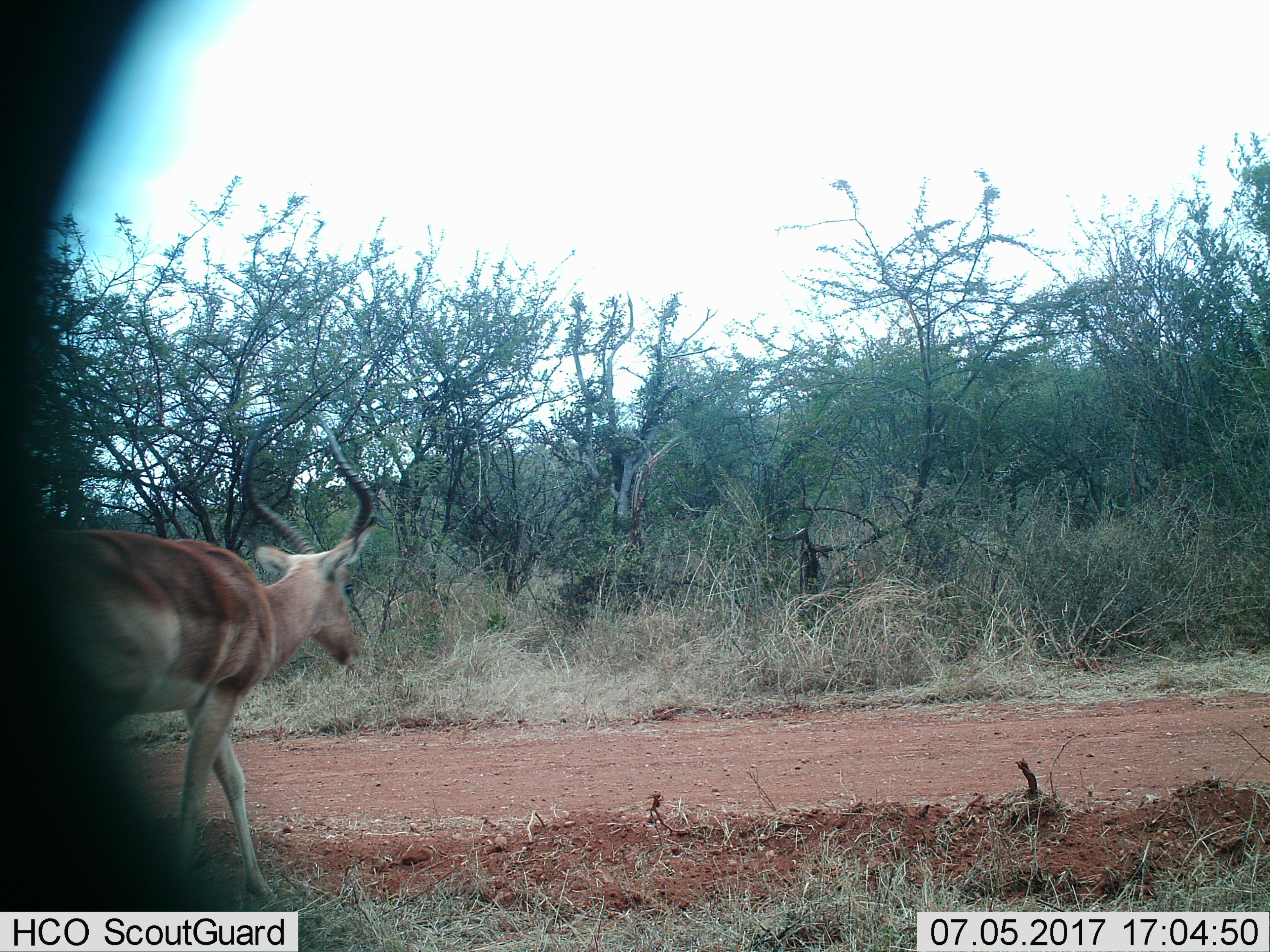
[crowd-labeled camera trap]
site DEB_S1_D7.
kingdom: Animalia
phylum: Chordata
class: Mammalia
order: Artiodactyla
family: Bovidae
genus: Aepyceros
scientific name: Aepyceros melampus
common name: impala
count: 1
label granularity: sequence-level